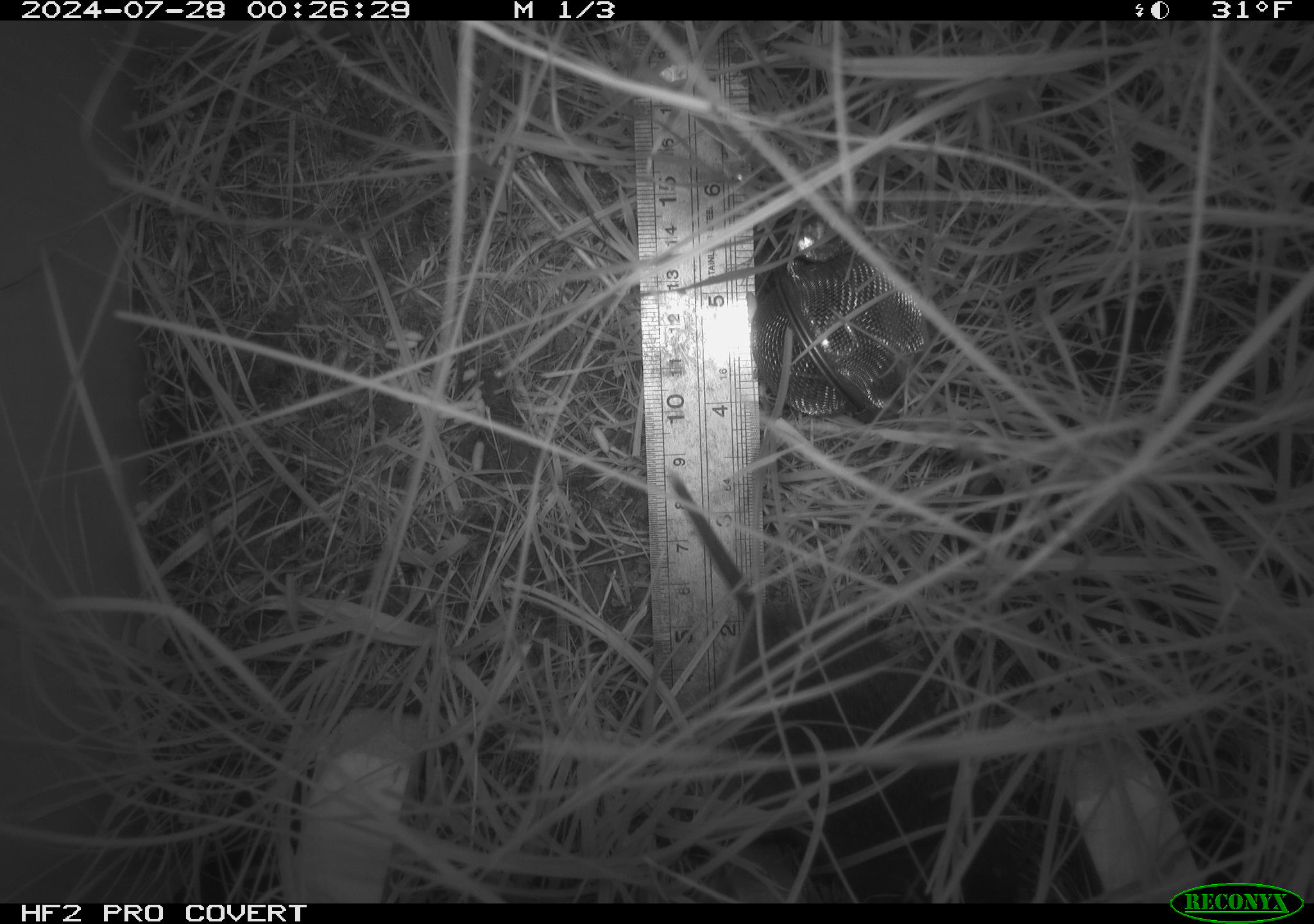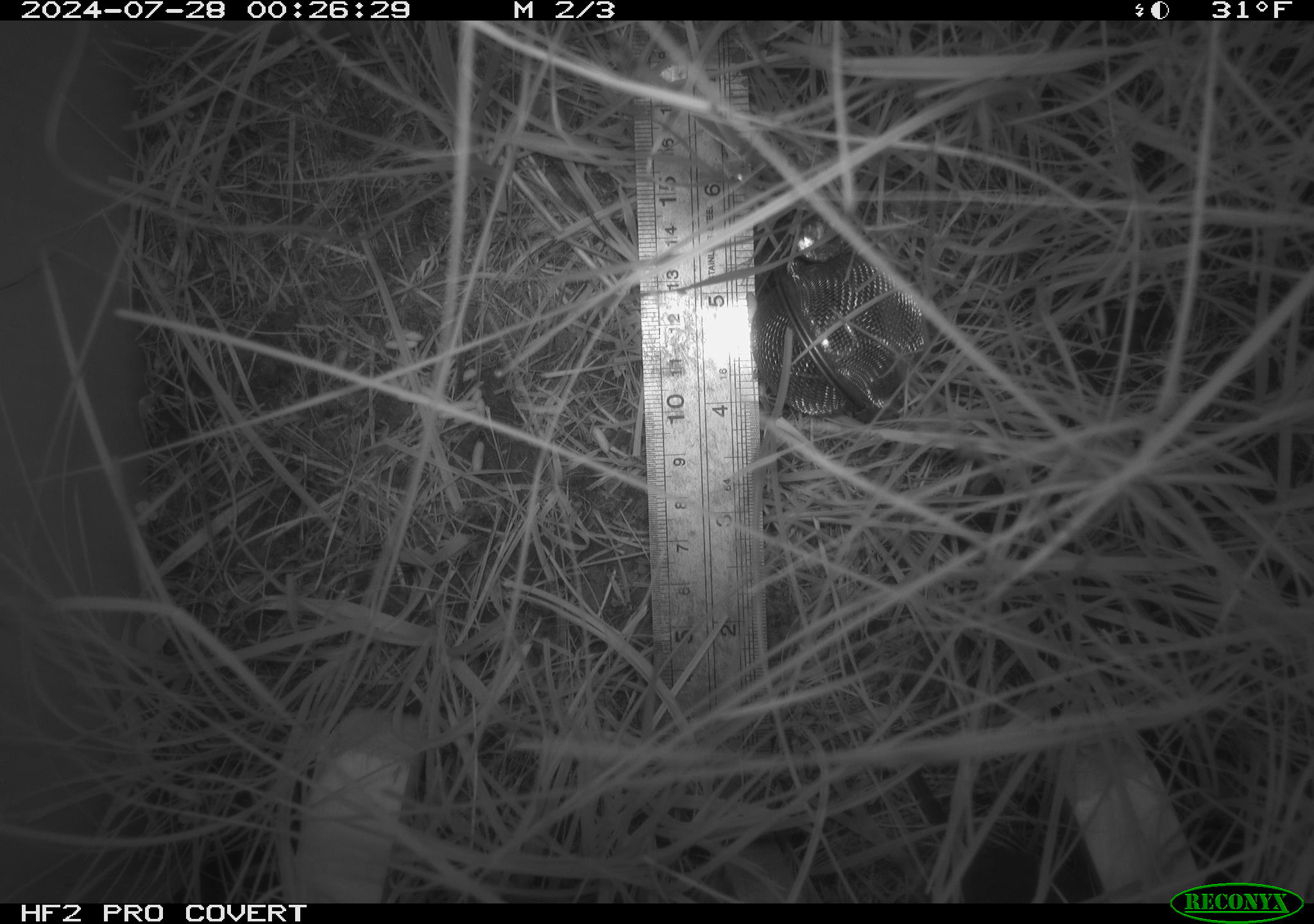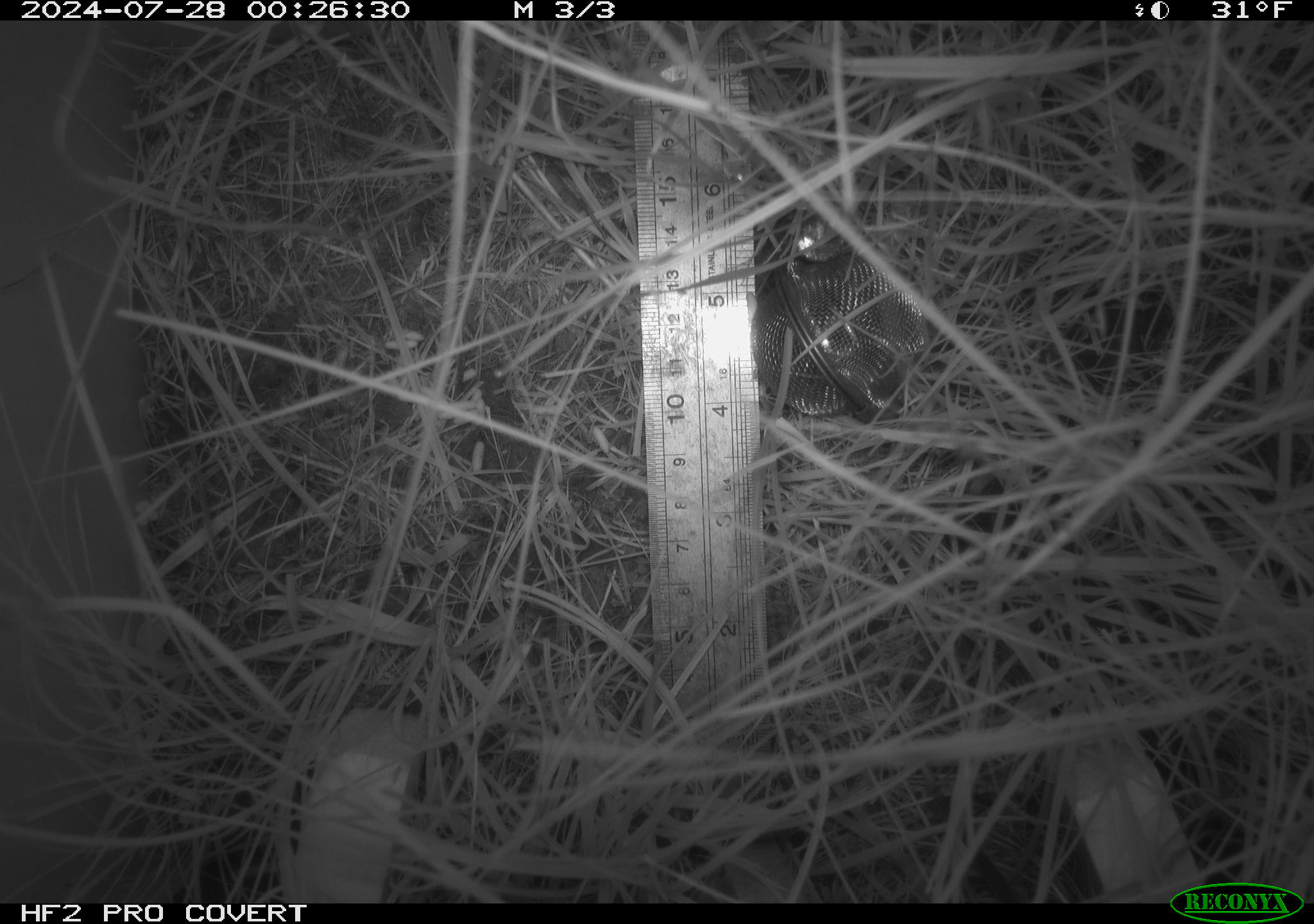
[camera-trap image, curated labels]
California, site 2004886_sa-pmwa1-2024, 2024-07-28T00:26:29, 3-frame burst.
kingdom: Animalia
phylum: Chordata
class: Mammalia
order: Rodentia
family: Cricetidae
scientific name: Arvicolinae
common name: voles, lemmings, and muskrats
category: arvicolinae subfamily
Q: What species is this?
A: Arvicolinae subfamily (voles, lemmings, and muskrats) (Arvicolinae).